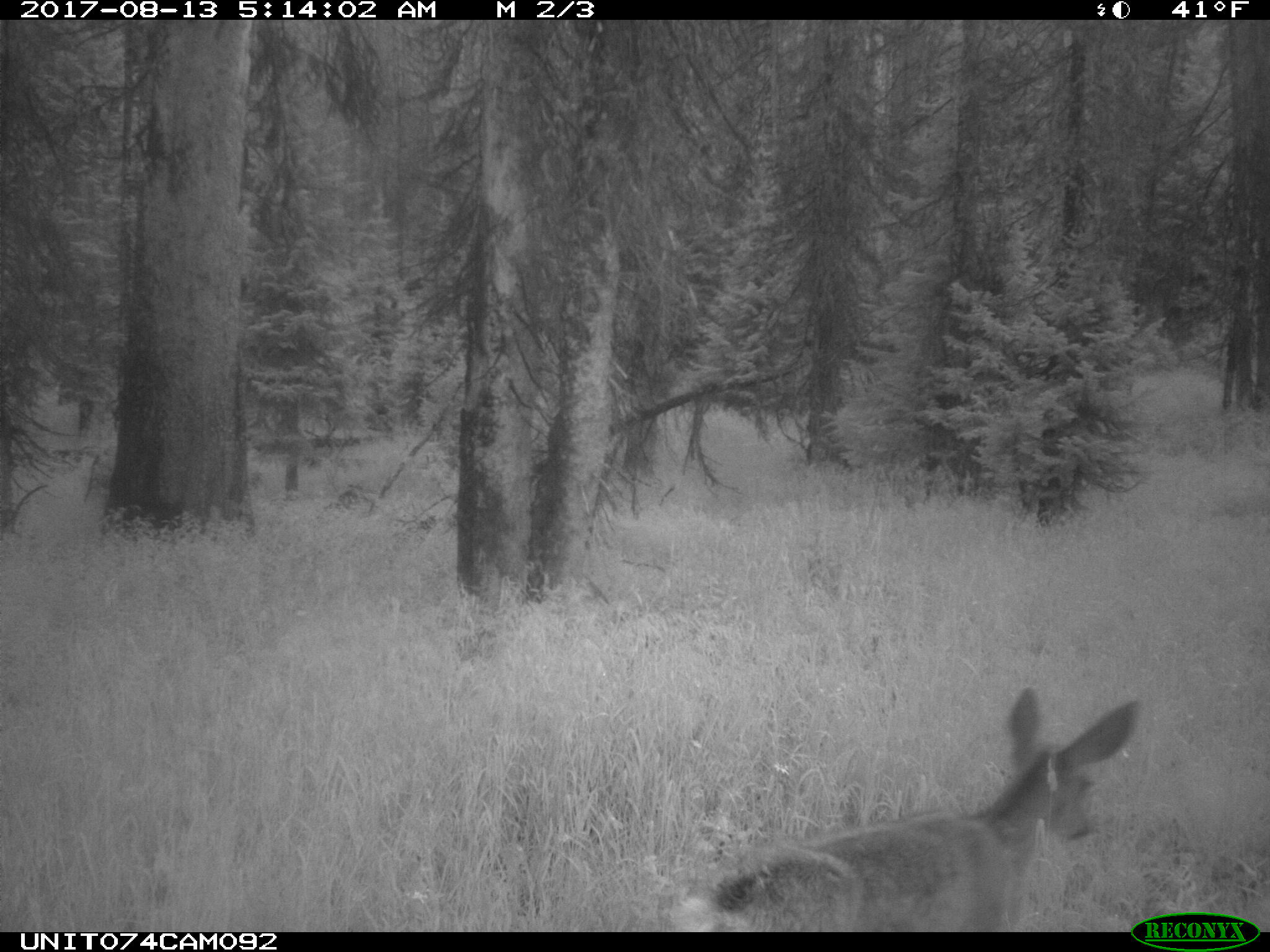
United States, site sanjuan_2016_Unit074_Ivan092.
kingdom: Animalia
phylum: Chordata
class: Mammalia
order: Artiodactyla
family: Cervidae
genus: Odocoileus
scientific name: Odocoileus hemionus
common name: mule deer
Odocoileus hemionus (mule deer).